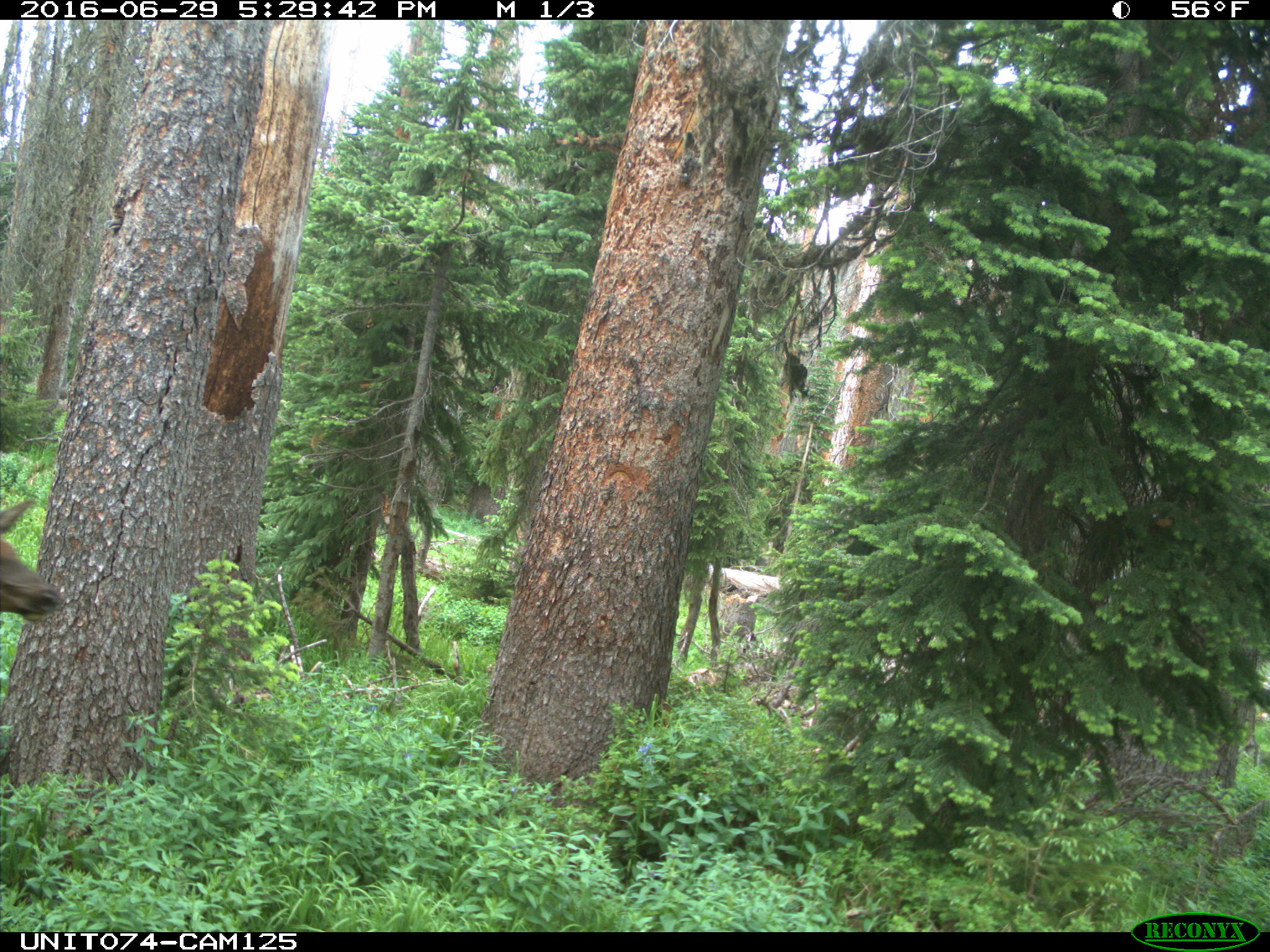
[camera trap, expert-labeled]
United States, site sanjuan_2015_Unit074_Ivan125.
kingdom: Animalia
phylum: Chordata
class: Mammalia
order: Artiodactyla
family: Cervidae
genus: Cervus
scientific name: Cervus elaphus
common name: red deer